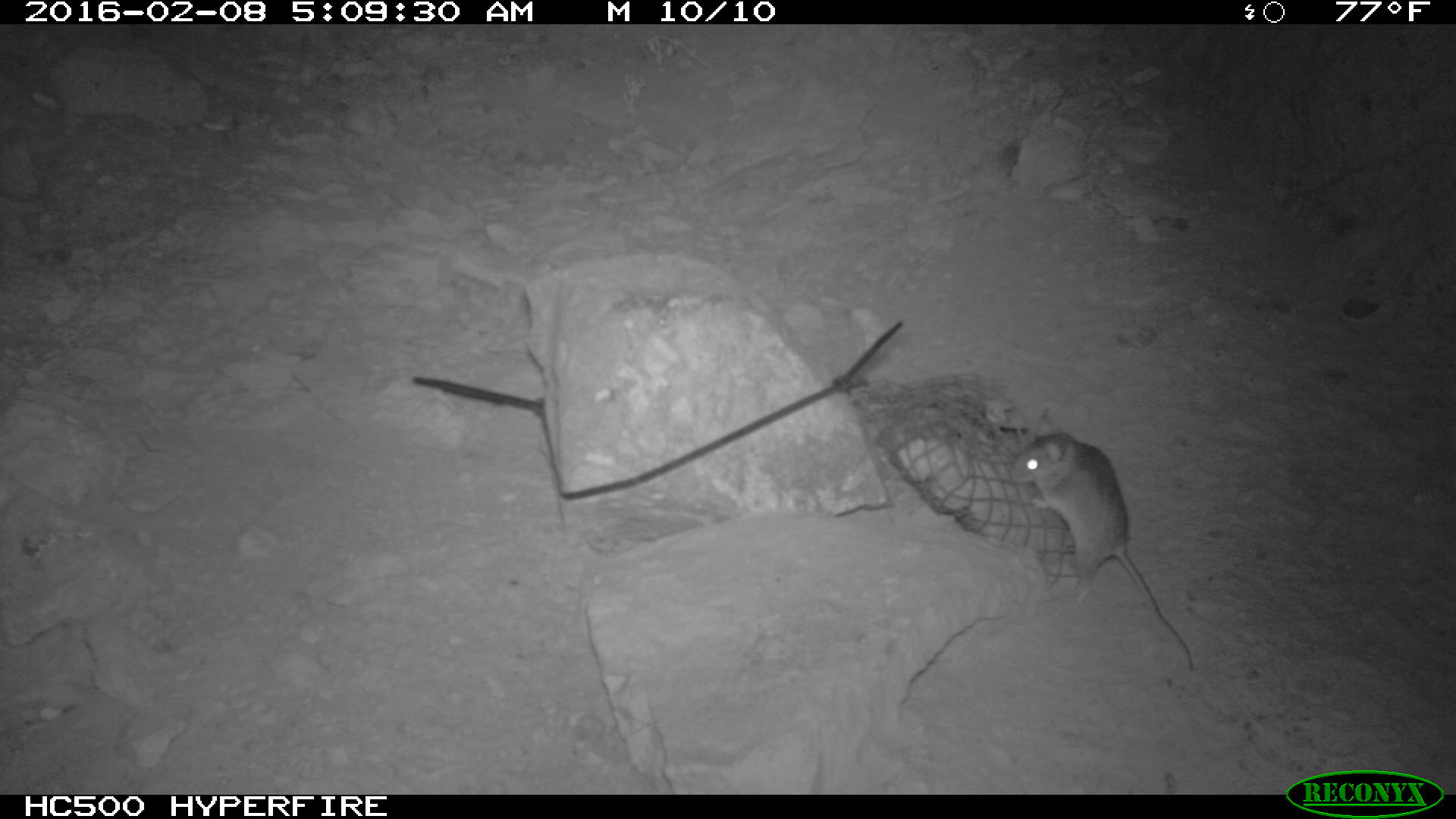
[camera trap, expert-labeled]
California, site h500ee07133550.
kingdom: Animalia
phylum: Chordata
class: Mammalia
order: Rodentia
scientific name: Rodentia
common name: rodent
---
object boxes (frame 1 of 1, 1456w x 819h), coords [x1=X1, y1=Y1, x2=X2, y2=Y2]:
rodent: [x1=1009, y1=408, x2=1193, y2=670]